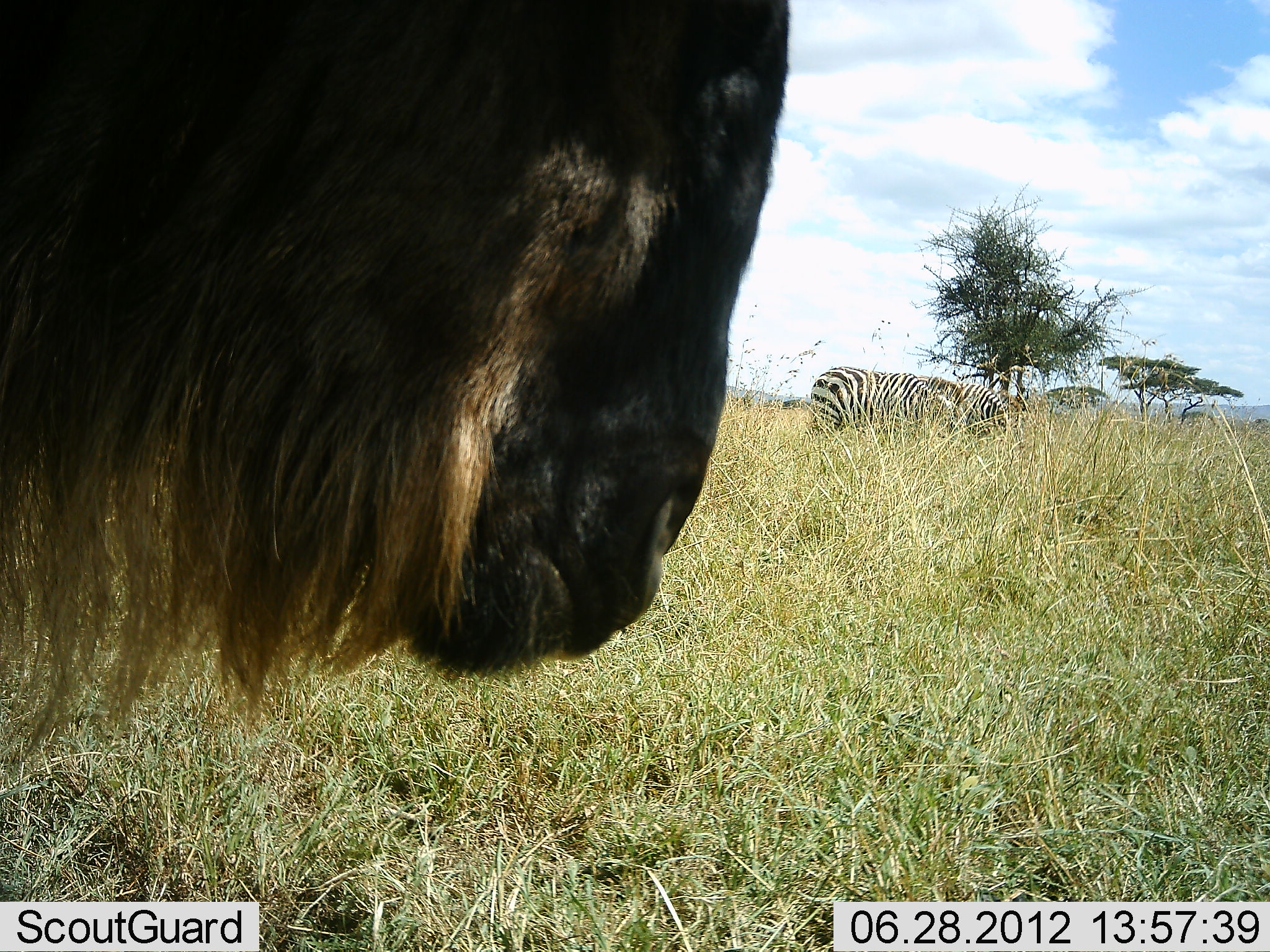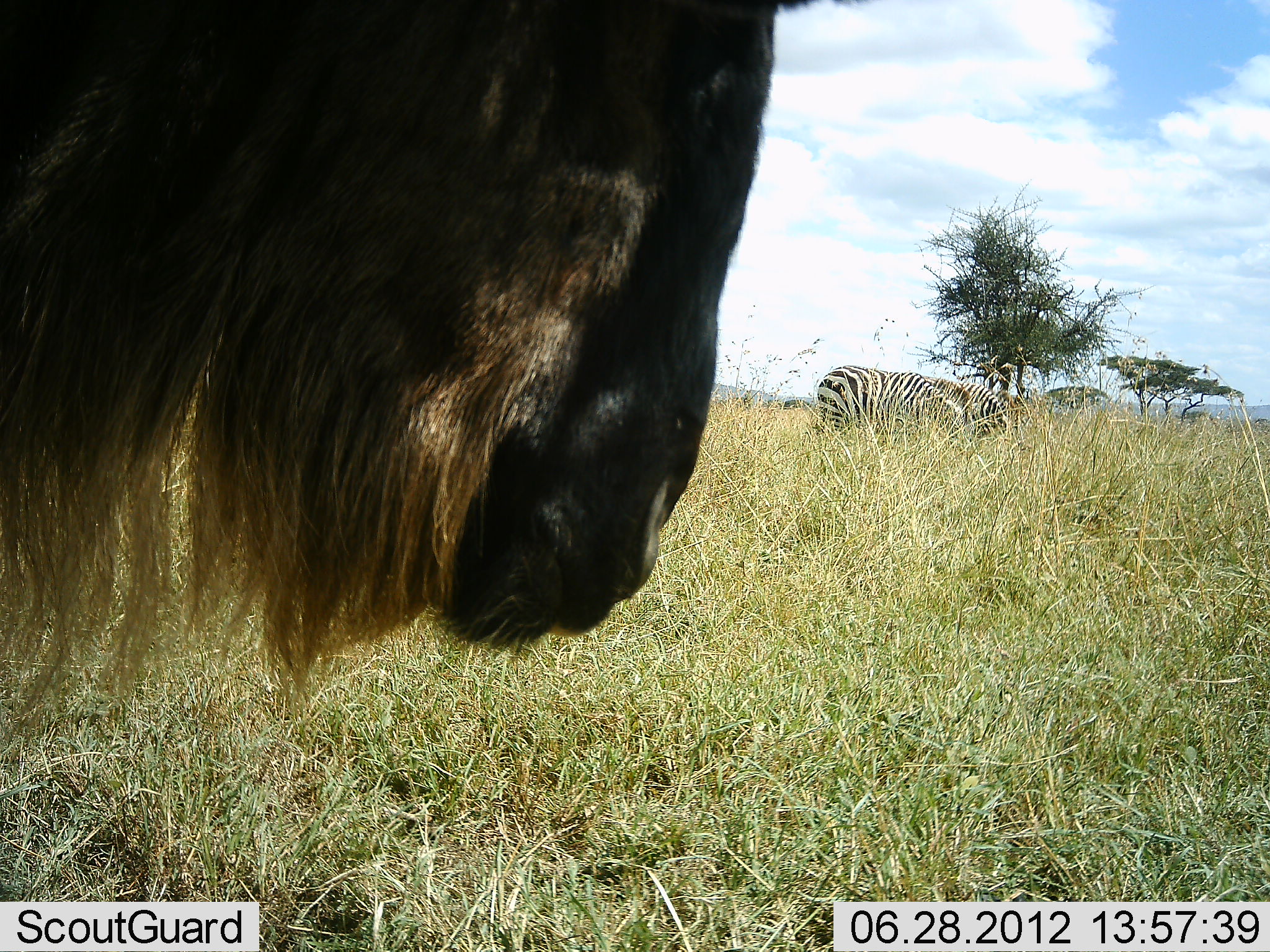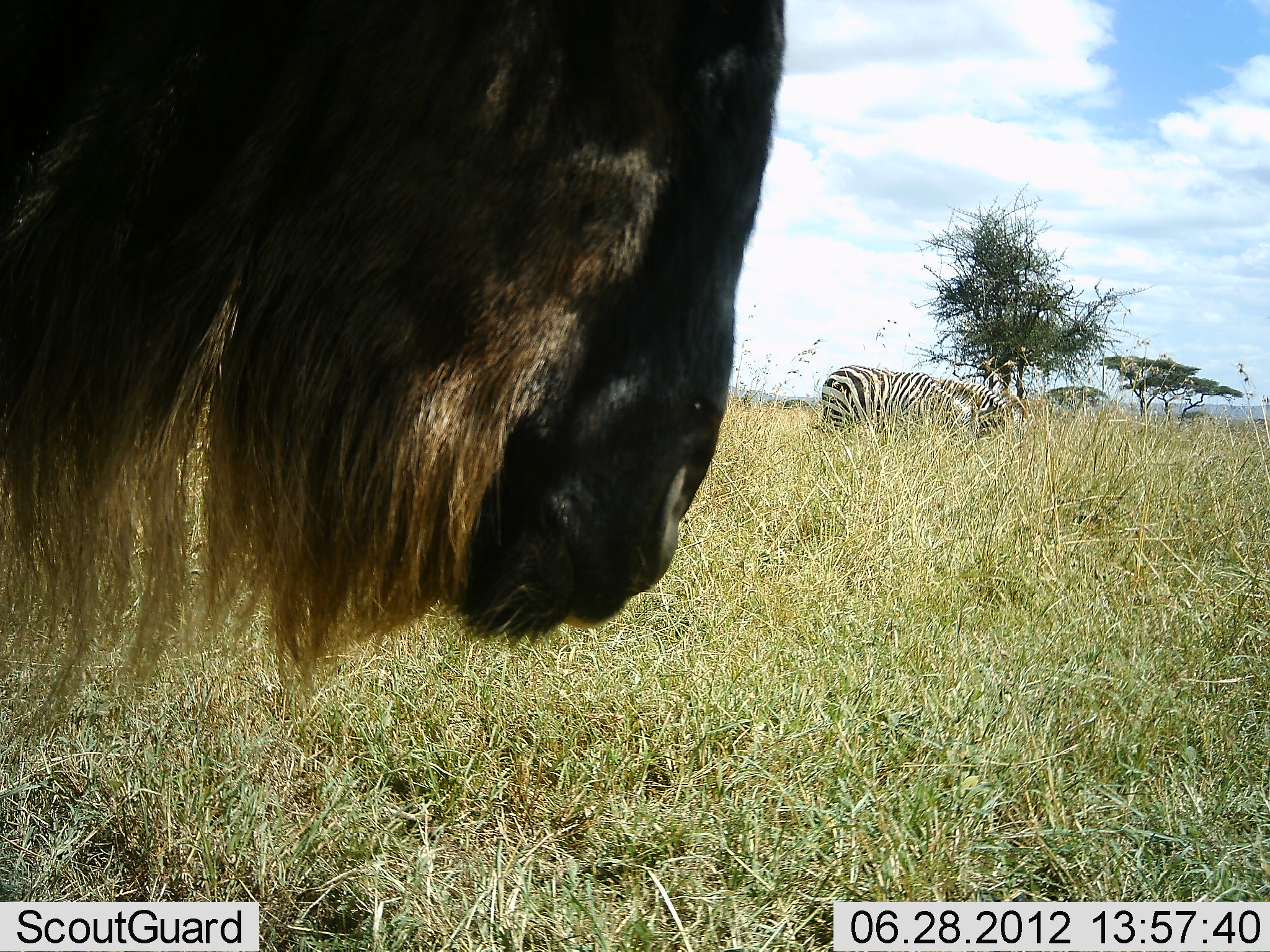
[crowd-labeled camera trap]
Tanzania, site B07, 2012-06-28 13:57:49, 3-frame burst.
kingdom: Animalia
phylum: Chordata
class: Mammalia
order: Artiodactyla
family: Bovidae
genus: Connochaetes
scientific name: Connochaetes taurinus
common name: blue wildebeest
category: wildebeest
Wildebeest (blue wildebeest) (Connochaetes taurinus), count 1. Behavior (volunteer vote fractions): standing 91%, resting 0%, moving 18%, interacting 0%. Young present (vote fraction): 0%. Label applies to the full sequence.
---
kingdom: Animalia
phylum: Chordata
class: Mammalia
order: Perissodactyla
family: Equidae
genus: Equus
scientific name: Equus quagga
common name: plains zebra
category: zebra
Zebra (plains zebra) (Equus quagga), count 2. Behavior (volunteer vote fractions): standing 30%, resting 0%, moving 10%, interacting 0%. Young present (vote fraction): 0%. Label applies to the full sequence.